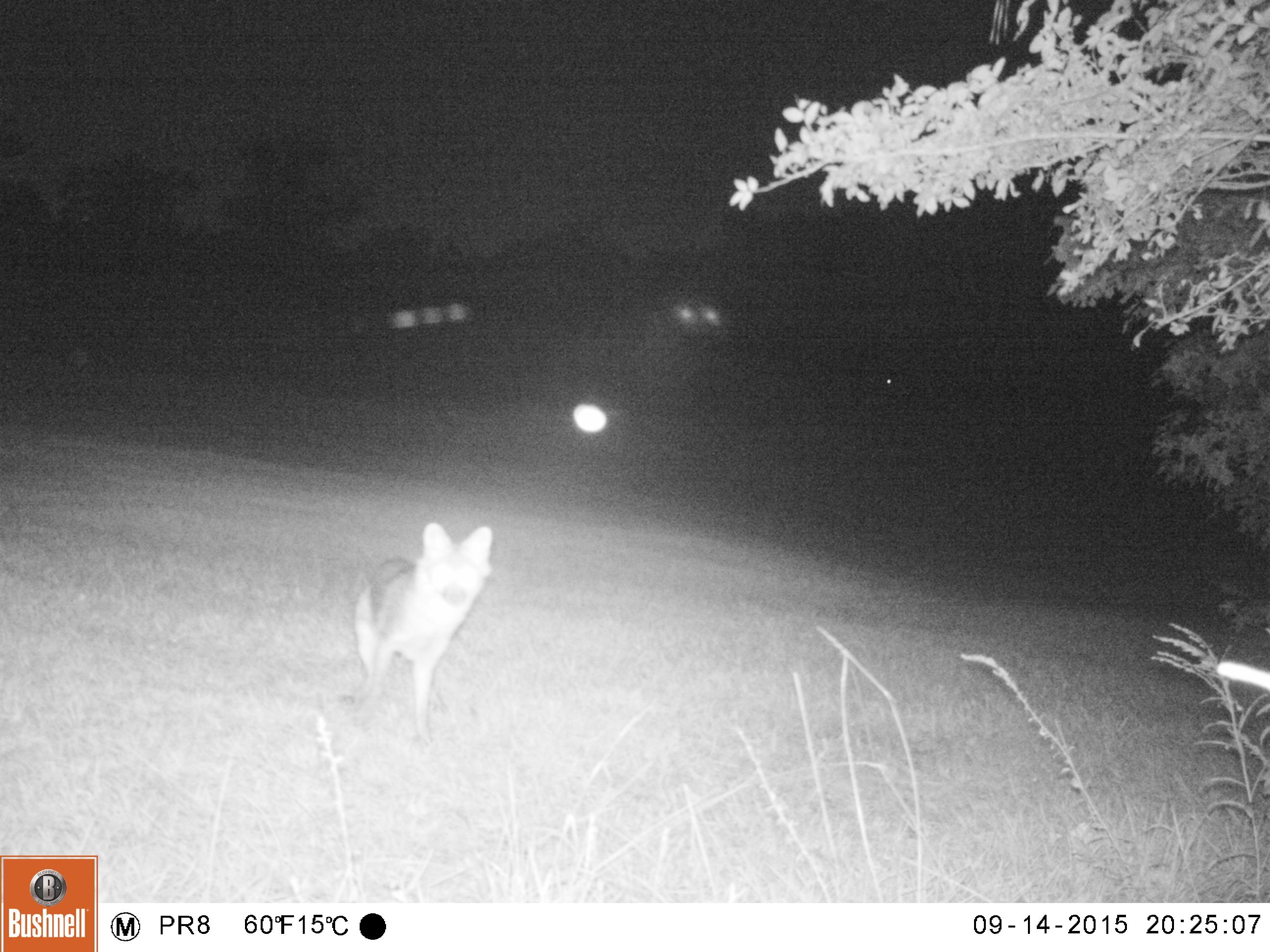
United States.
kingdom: Animalia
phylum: Chordata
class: Mammalia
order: Carnivora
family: Canidae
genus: Urocyon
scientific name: Urocyon cinereoargenteus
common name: gray fox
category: Grey Fox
Grey Fox (gray fox) (Urocyon cinereoargenteus).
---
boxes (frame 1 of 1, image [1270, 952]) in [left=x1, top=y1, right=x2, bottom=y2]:
Grey Fox: [left=338, top=515, right=493, bottom=741]